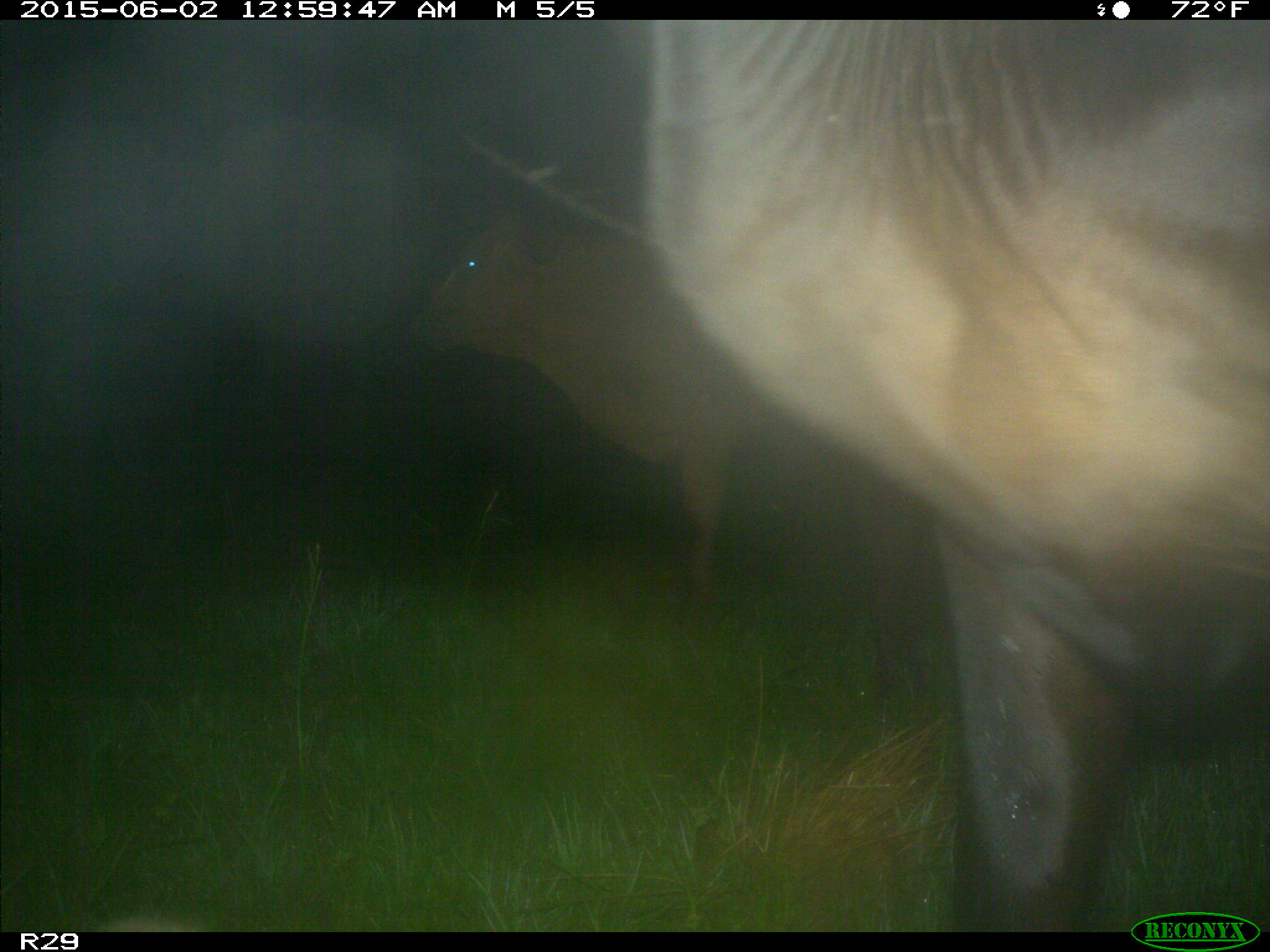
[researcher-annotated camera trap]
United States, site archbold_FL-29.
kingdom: Animalia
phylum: Chordata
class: Mammalia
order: Artiodactyla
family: Bovidae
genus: Bos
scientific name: Bos taurus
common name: domestic cow